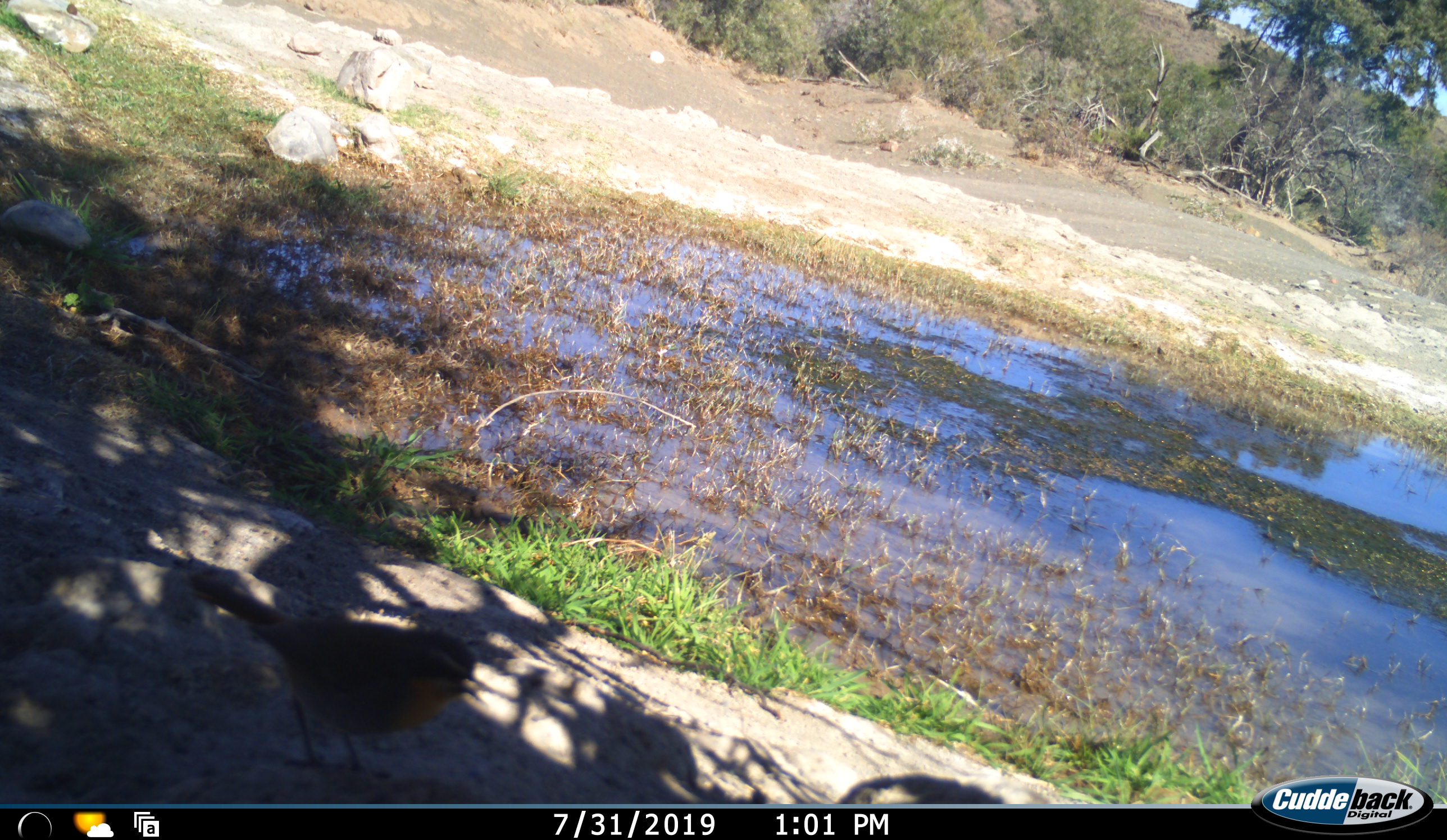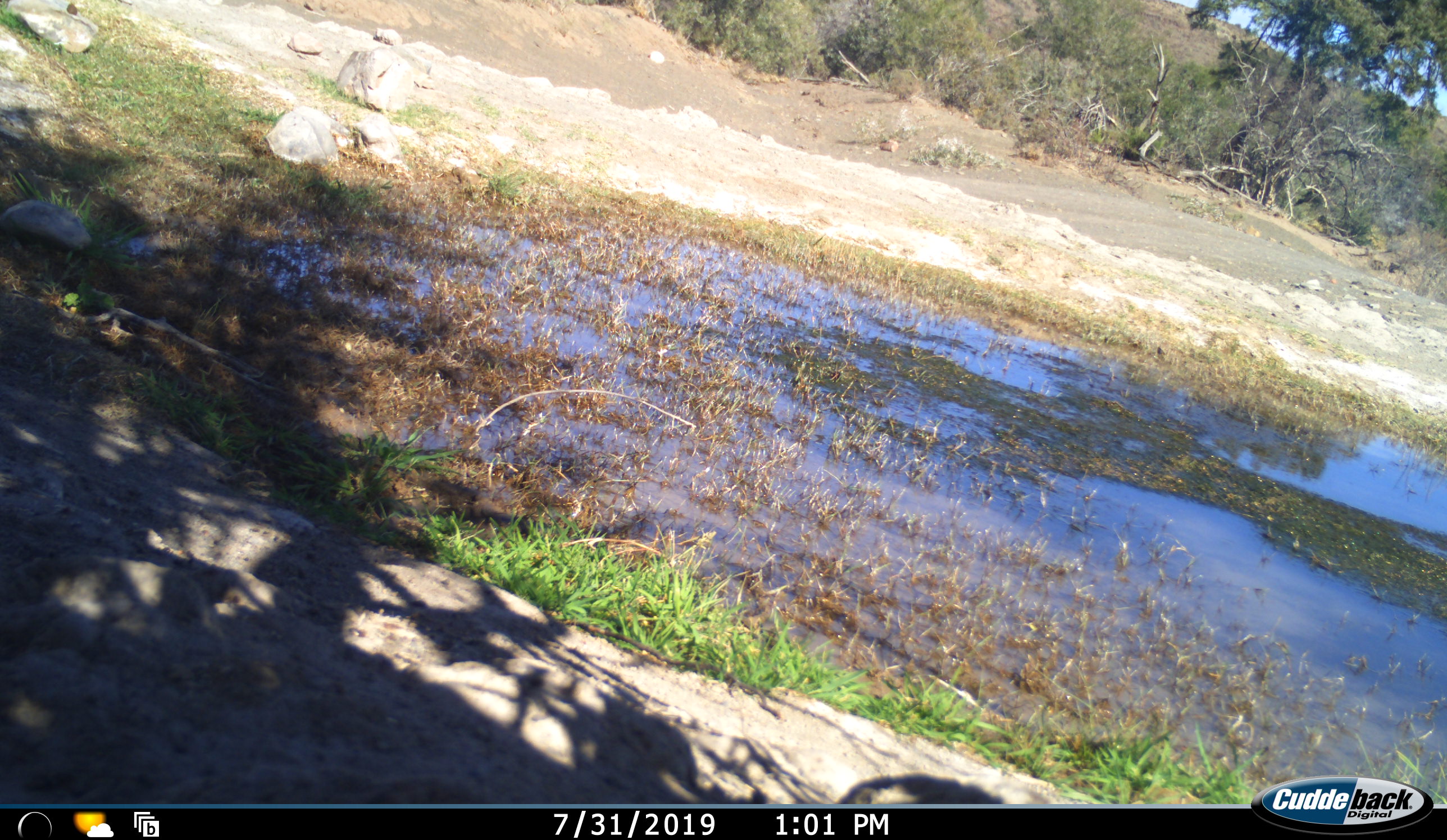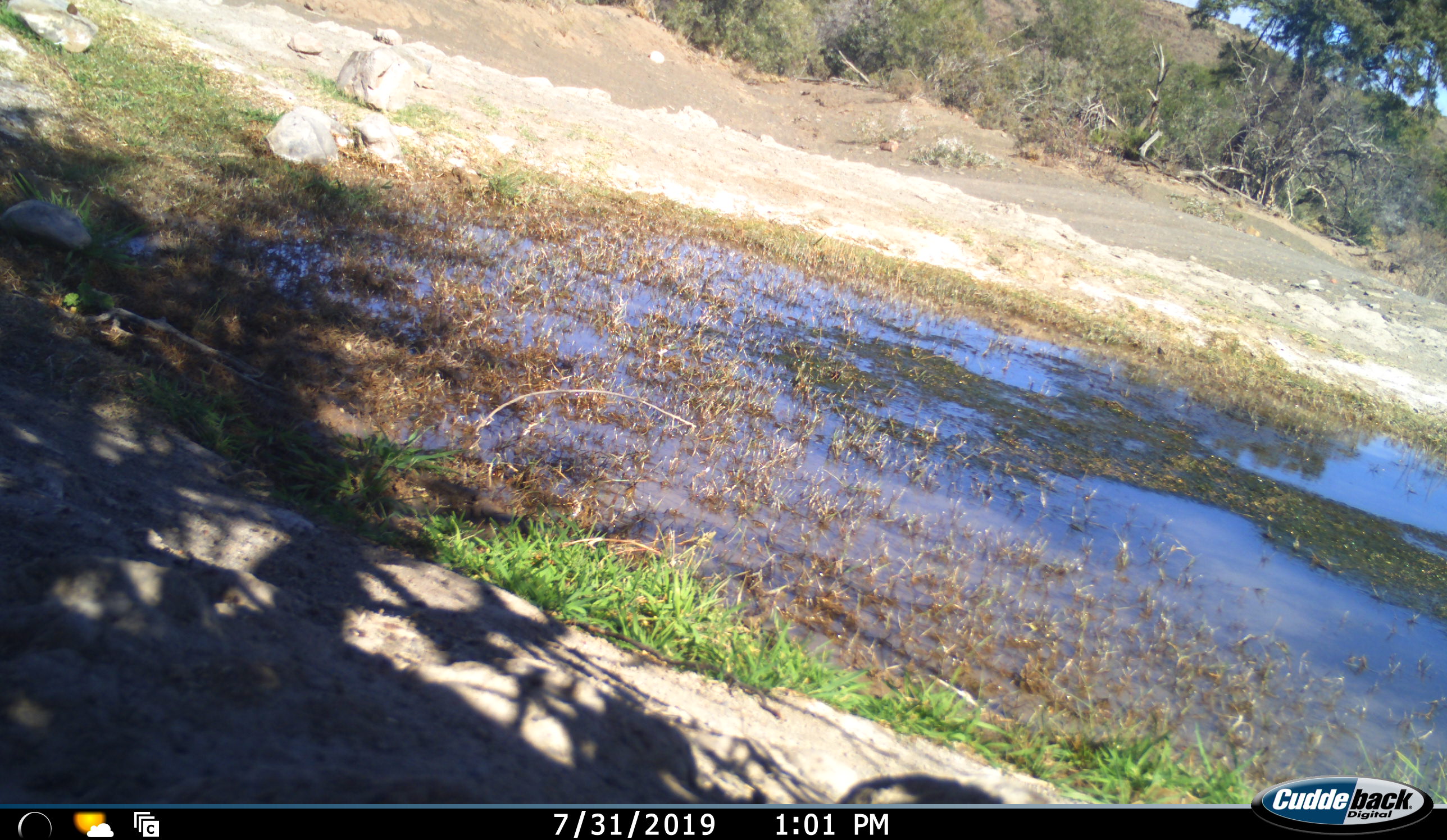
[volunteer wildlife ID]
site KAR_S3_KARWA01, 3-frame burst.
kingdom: Animalia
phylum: Chordata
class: Aves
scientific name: Aves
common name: bird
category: birdother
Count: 1.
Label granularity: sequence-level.